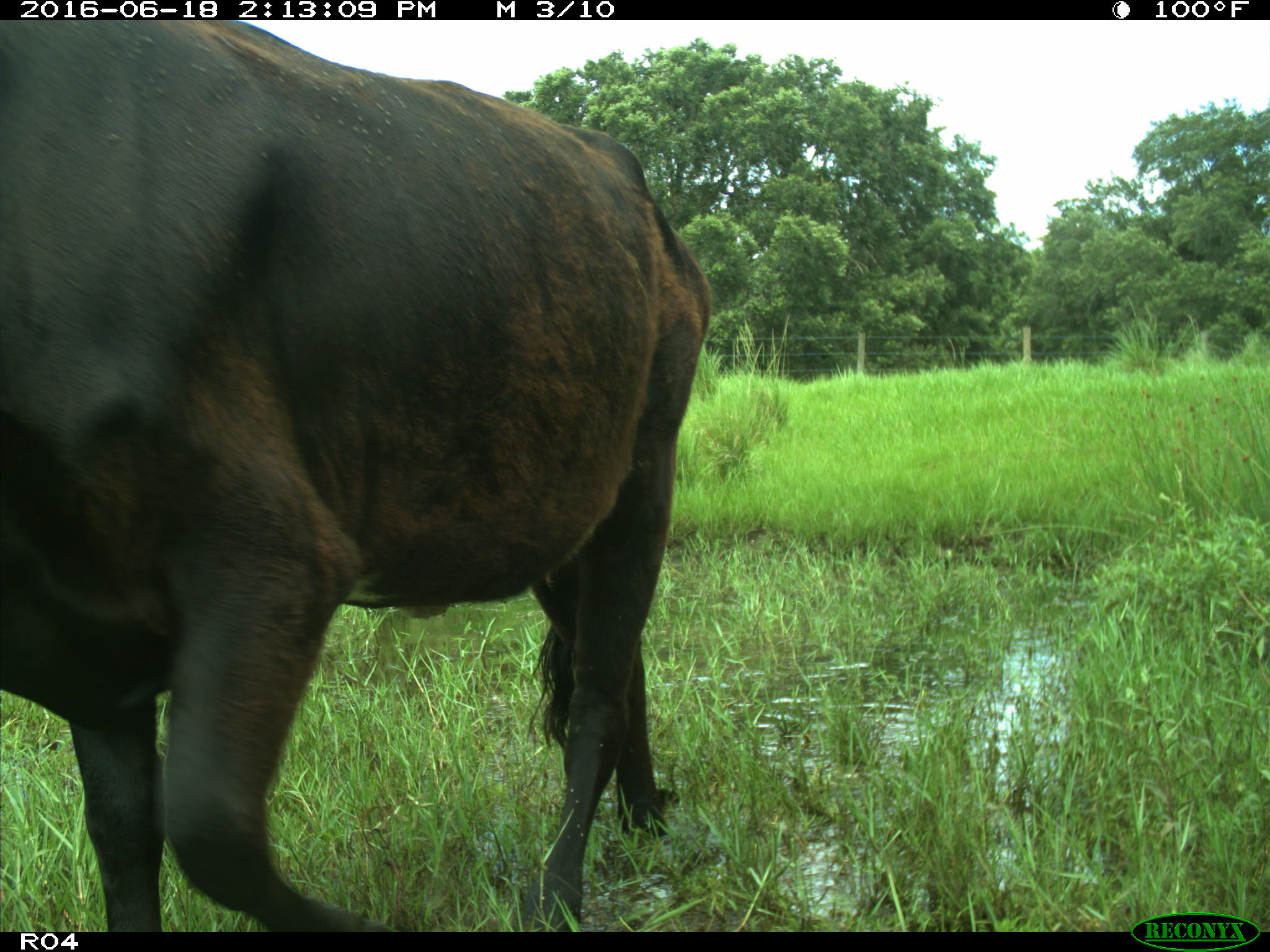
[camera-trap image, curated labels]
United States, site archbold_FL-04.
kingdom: Animalia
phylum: Chordata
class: Mammalia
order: Artiodactyla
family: Bovidae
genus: Bos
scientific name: Bos taurus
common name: domestic cow